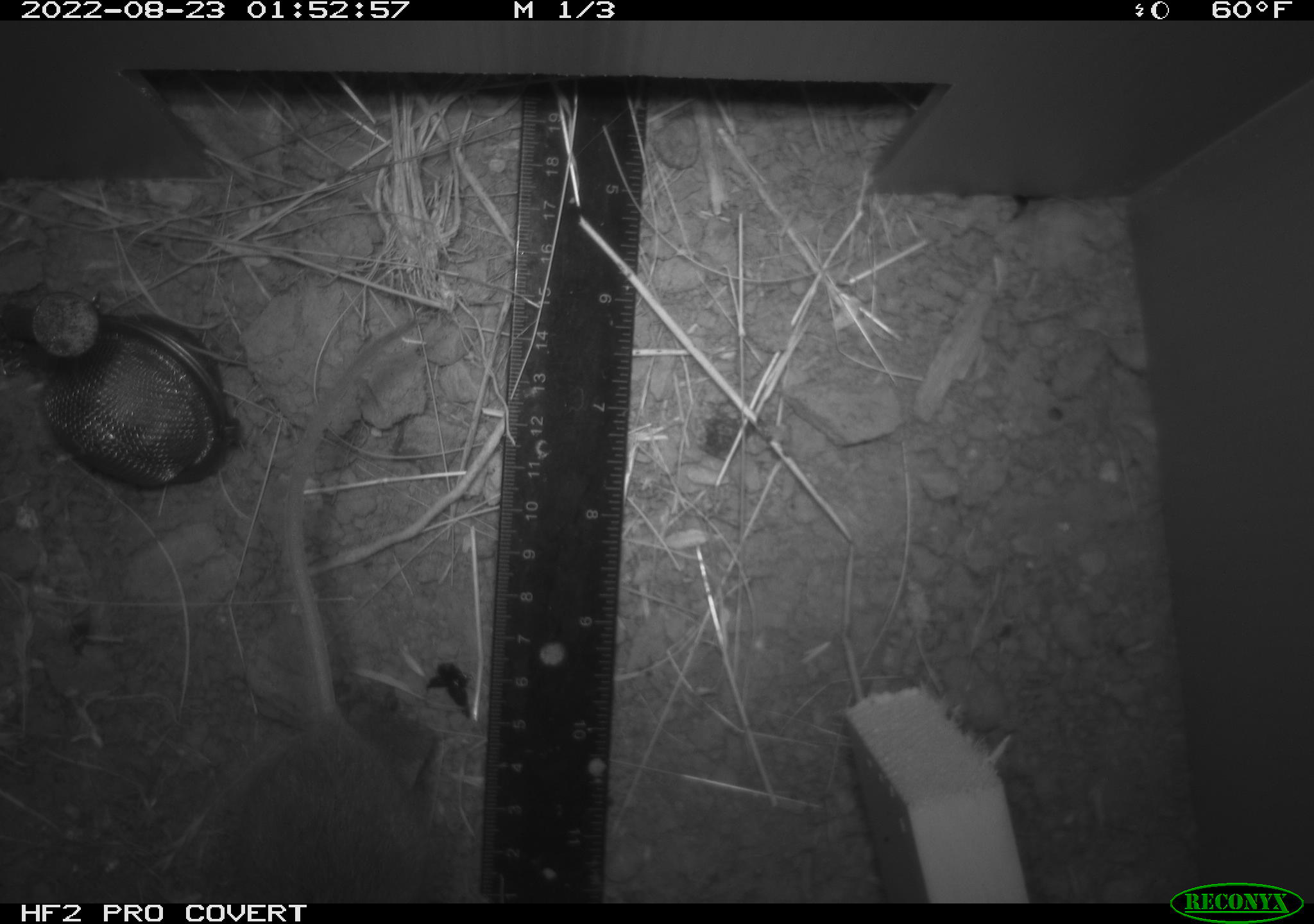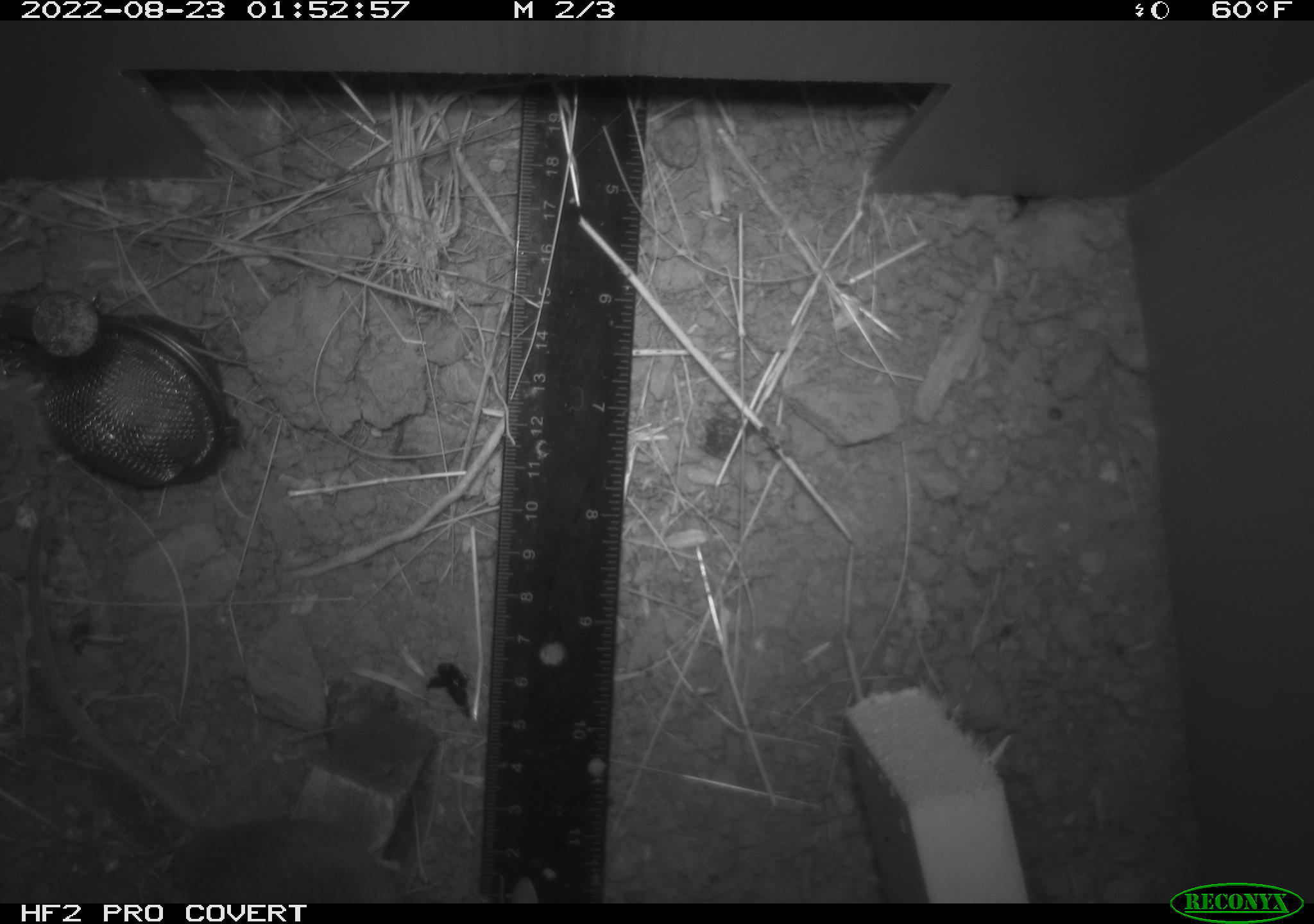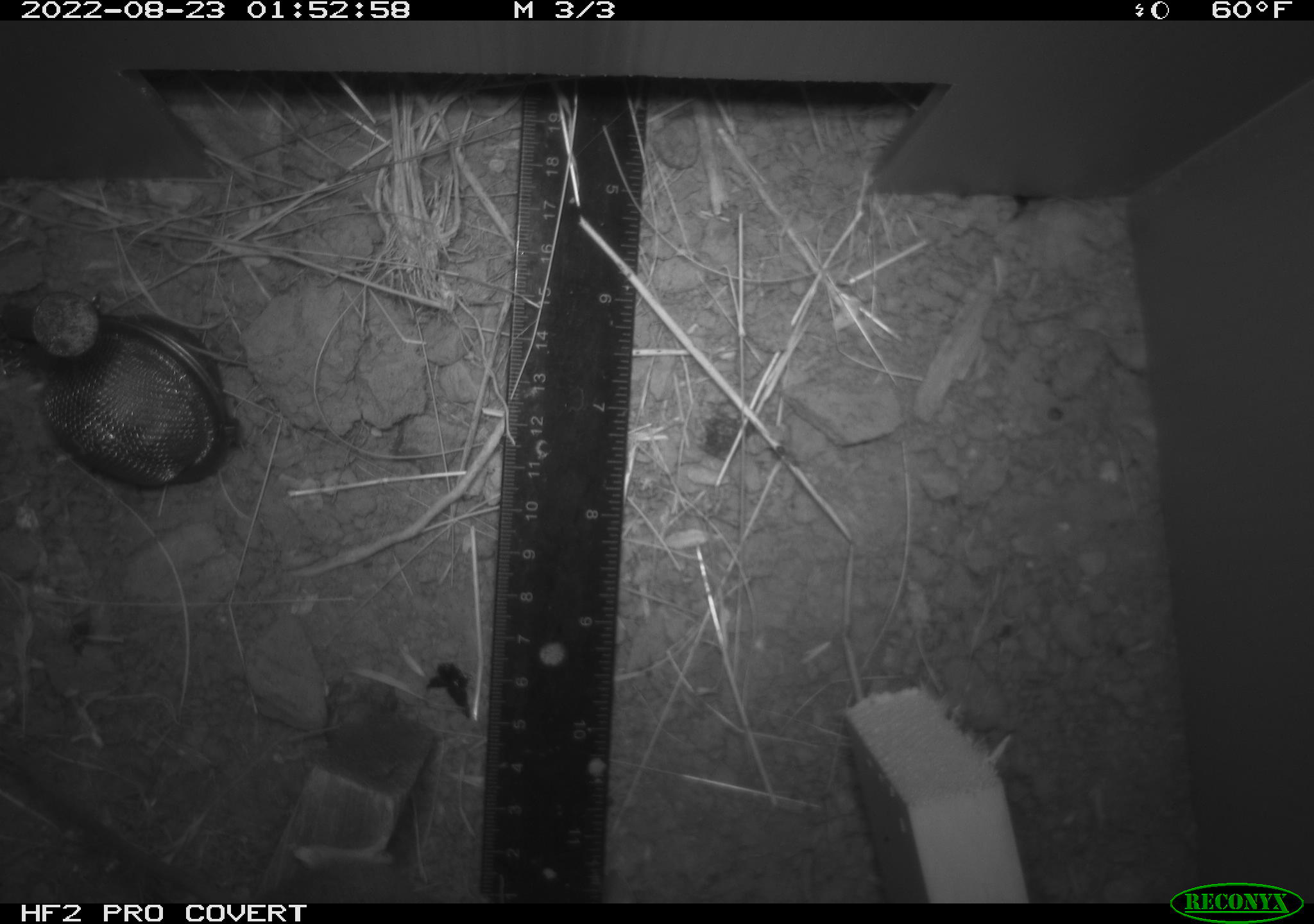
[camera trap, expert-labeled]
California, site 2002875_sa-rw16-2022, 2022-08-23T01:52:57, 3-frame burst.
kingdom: Animalia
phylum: Chordata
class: Mammalia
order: Rodentia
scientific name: Rodentia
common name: mouse species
Mouse species (Rodentia).